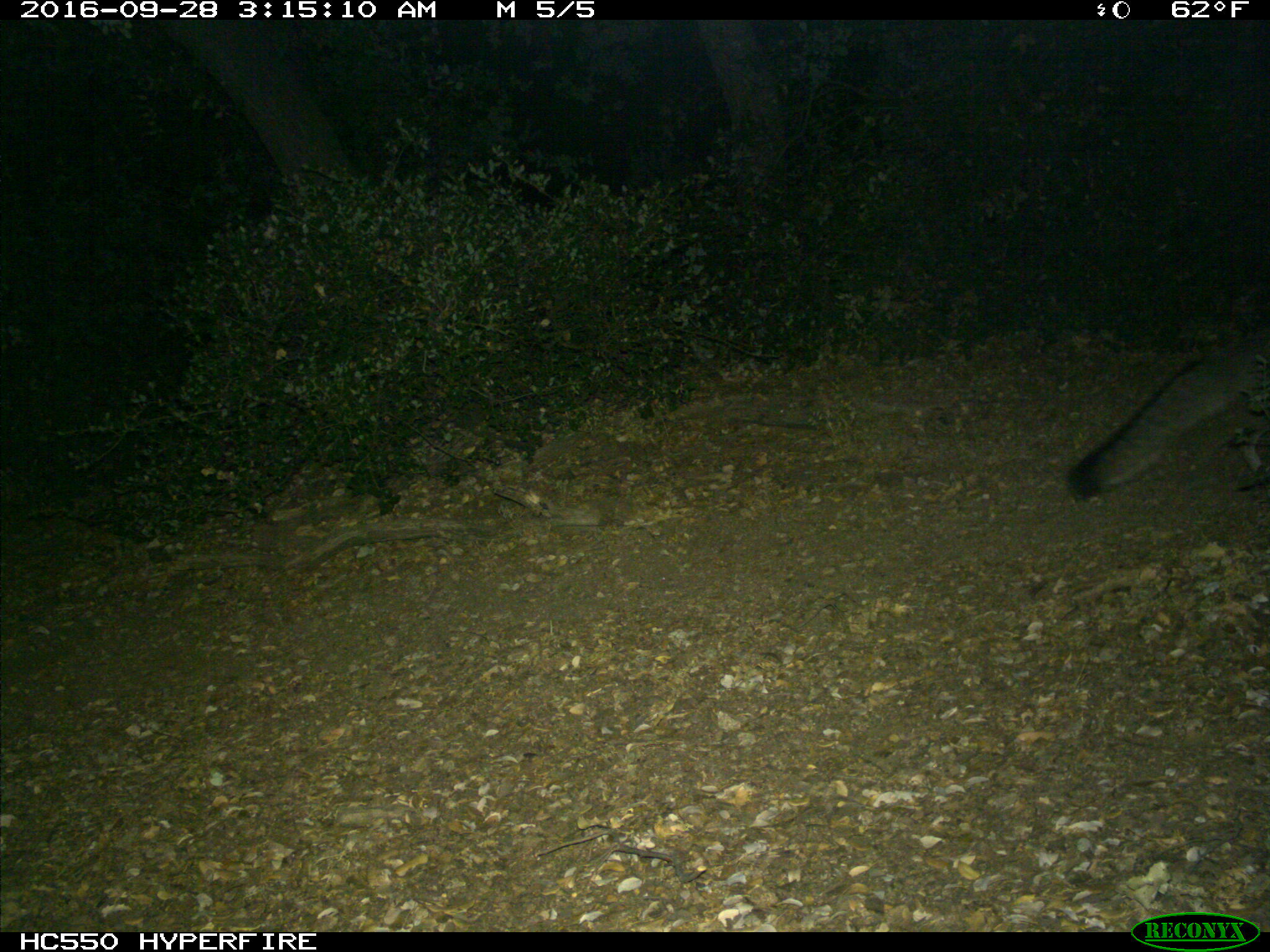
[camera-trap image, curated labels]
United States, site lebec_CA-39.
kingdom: Animalia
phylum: Chordata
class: Mammalia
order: Carnivora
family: Canidae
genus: Urocyon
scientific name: Urocyon cinereoargenteus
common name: gray fox